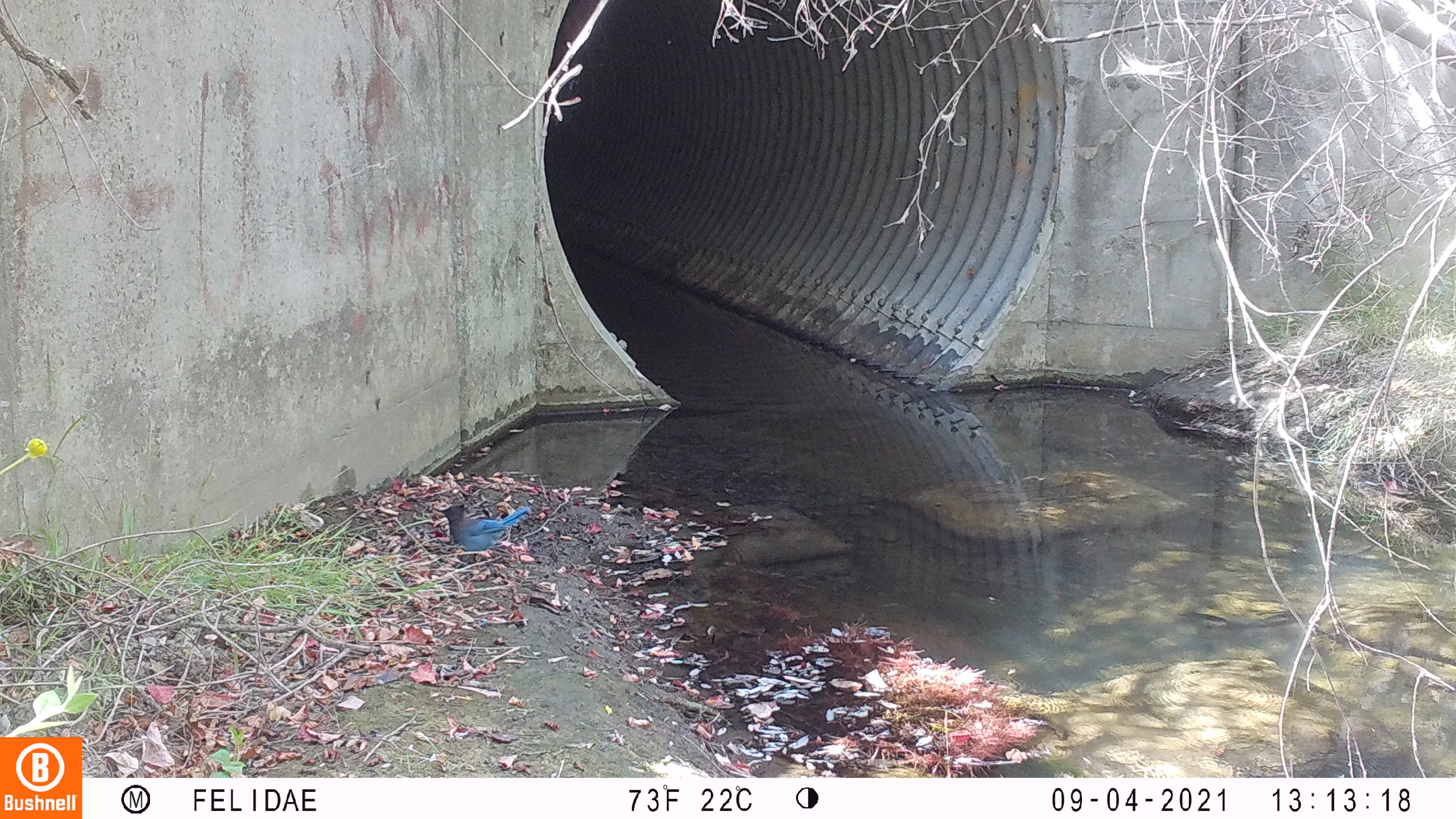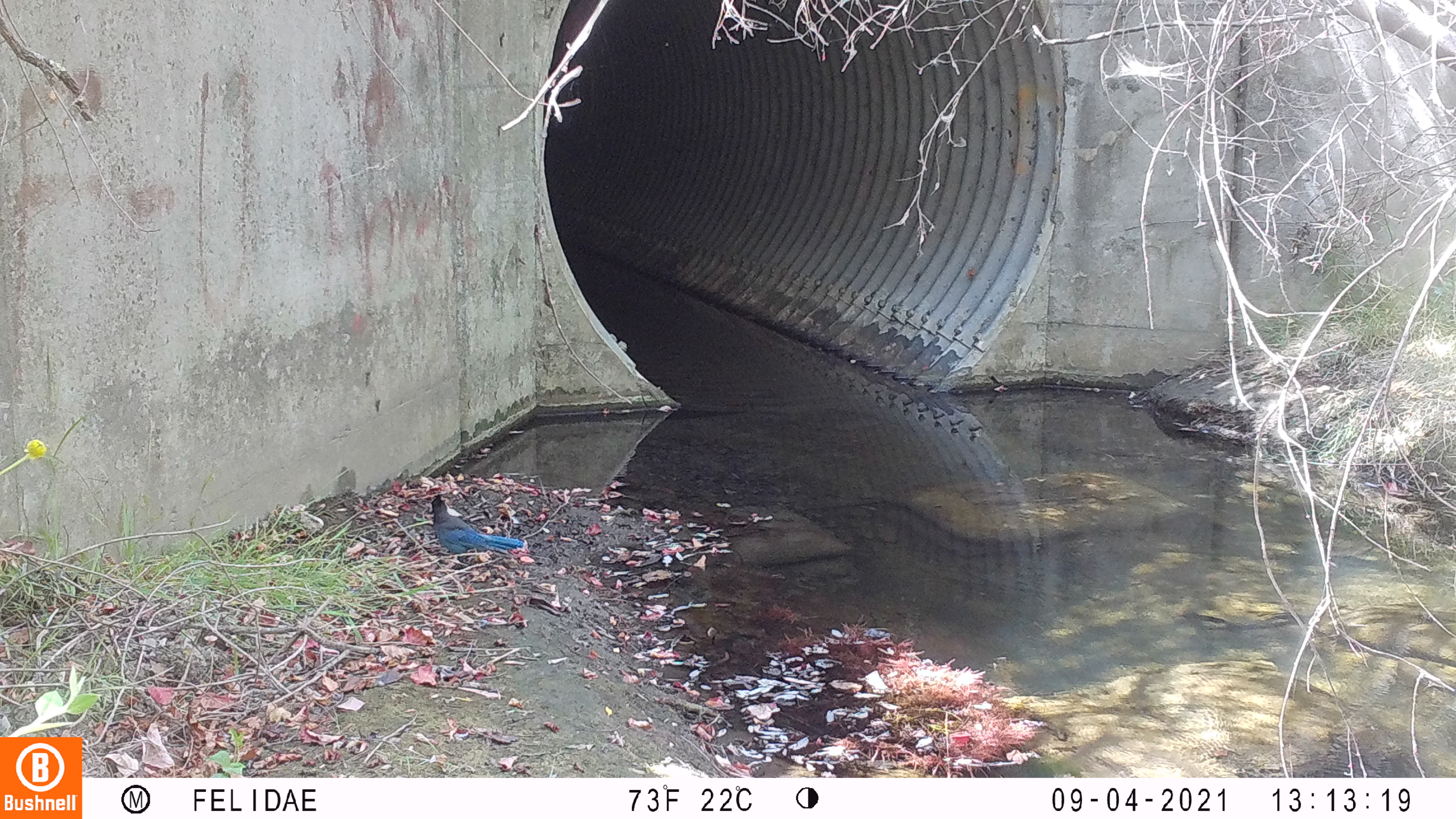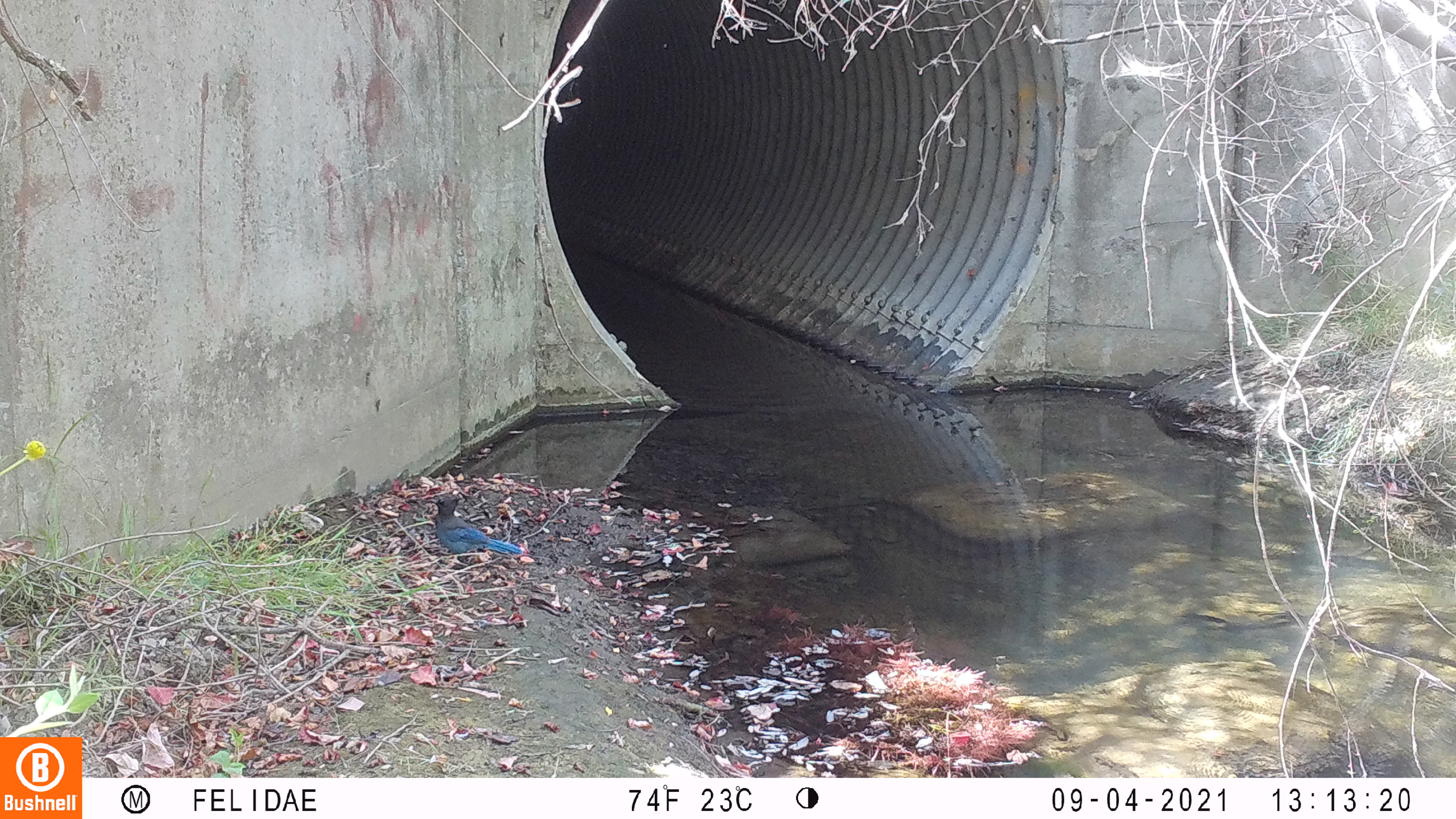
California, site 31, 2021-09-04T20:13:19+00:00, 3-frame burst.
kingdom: Animalia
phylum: Chordata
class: Aves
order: Passeriformes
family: Corvidae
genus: Cyanocitta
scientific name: Cyanocitta stelleri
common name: steller's jay